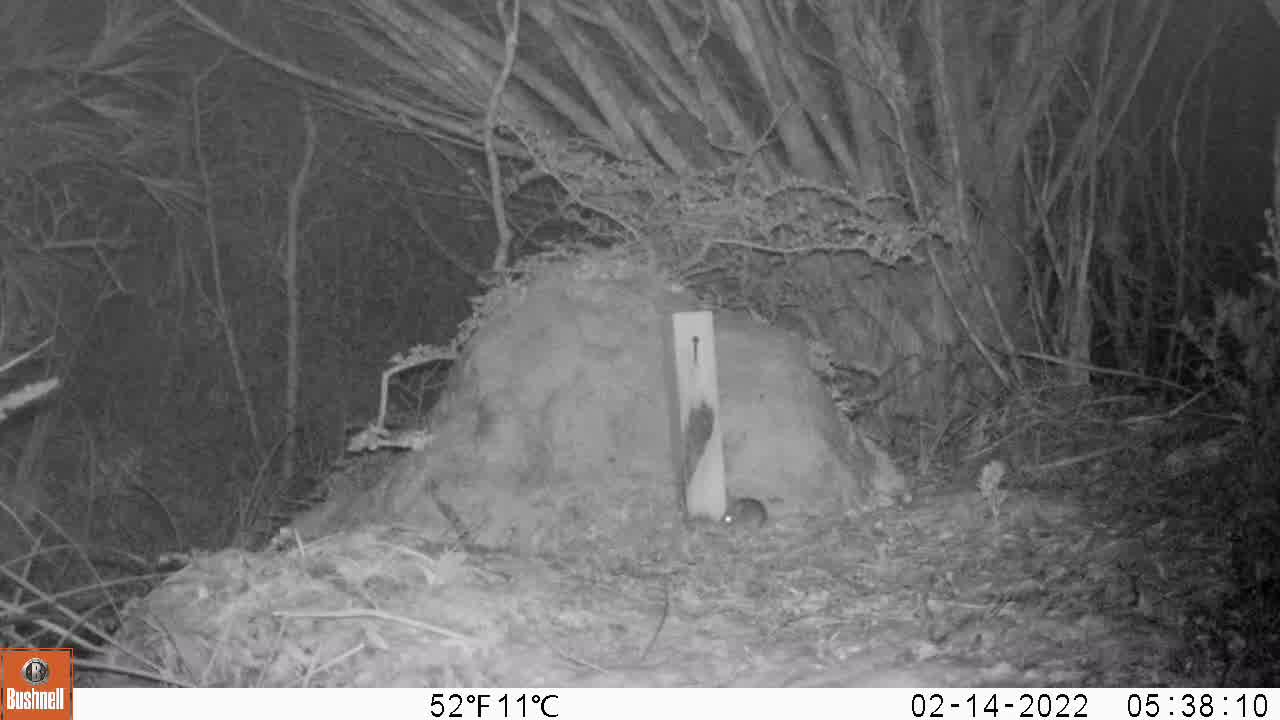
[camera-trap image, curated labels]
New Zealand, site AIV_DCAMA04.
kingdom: Animalia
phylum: Chordata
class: Mammalia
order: Rodentia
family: Muridae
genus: Mus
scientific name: Mus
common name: mouse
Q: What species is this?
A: Mouse (Mus).